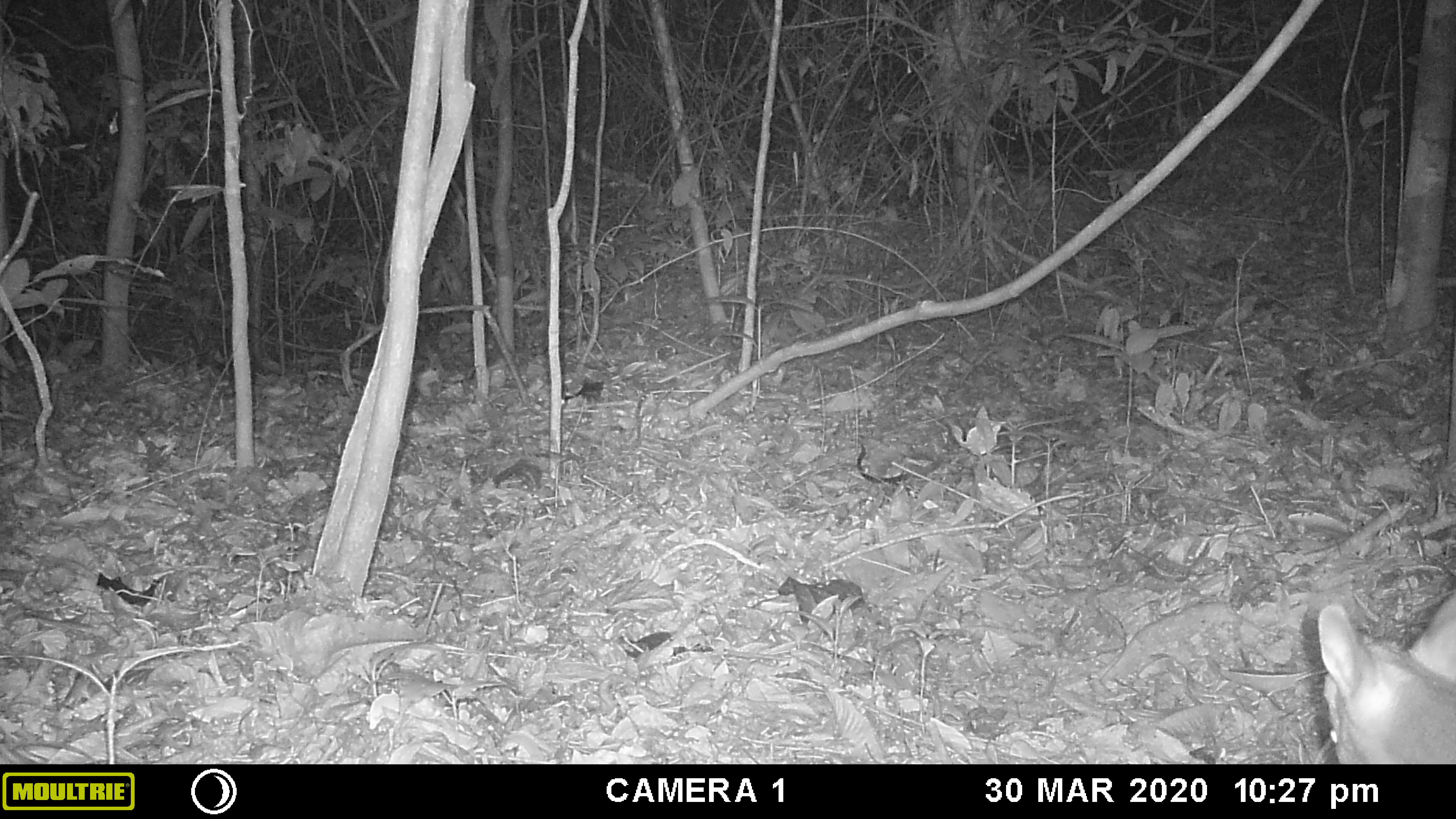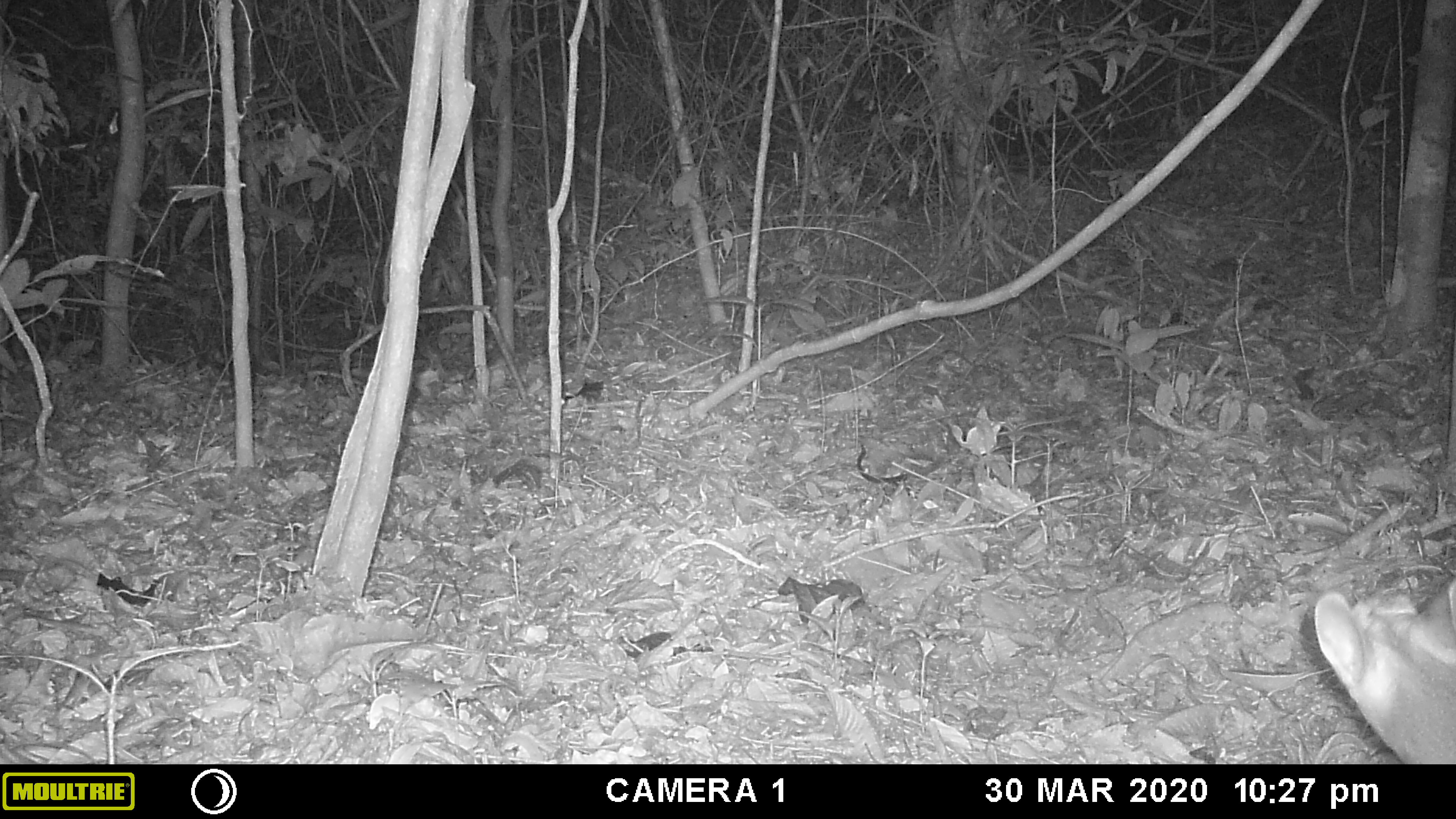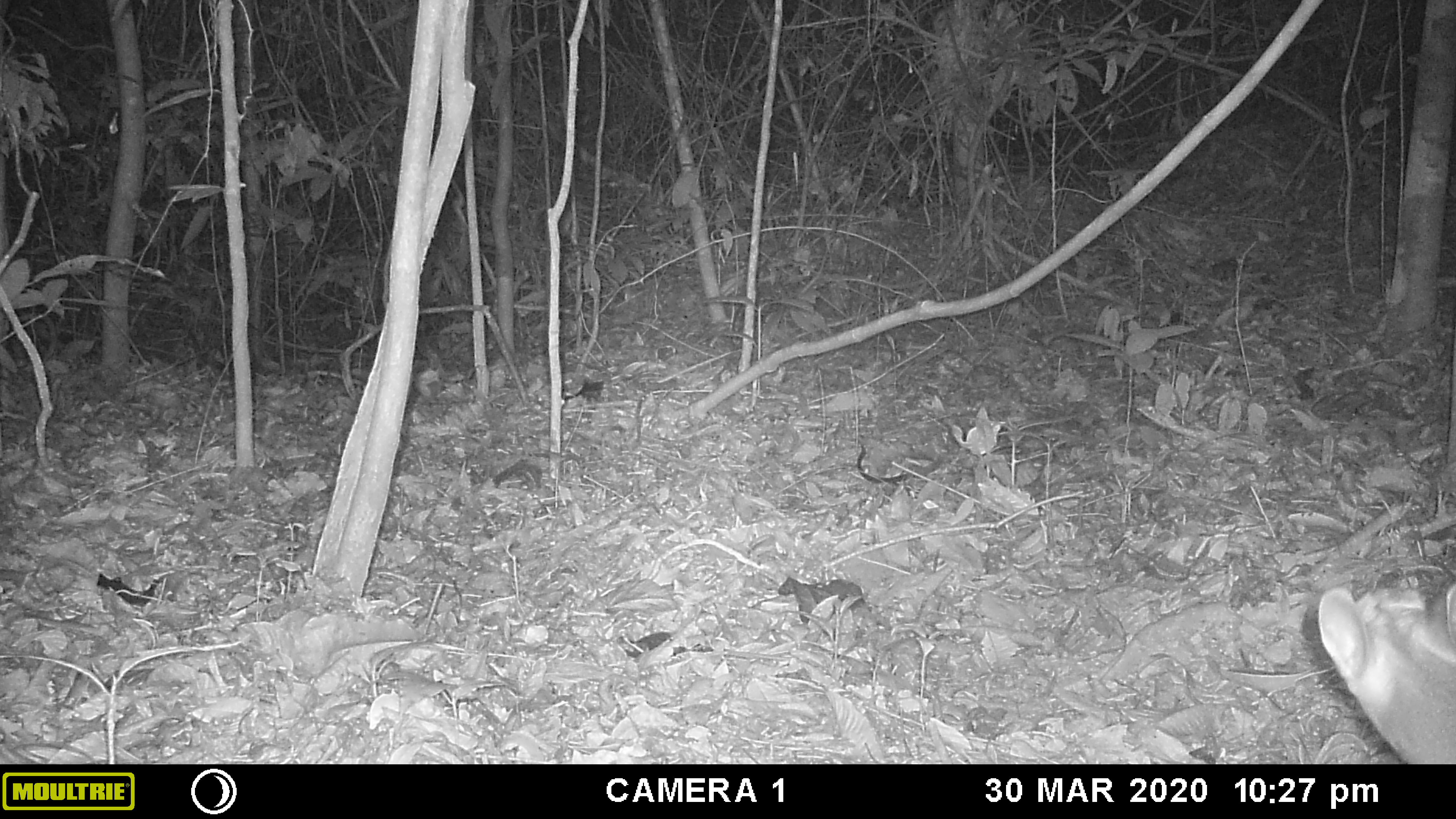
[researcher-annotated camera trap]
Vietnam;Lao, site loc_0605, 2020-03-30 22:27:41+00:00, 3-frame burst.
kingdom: Animalia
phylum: Chordata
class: Mammalia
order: Artiodactyla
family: Cervidae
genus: Muntiacus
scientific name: Muntiacus rooseveltorum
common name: roosevelt's muntjac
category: roosevelts muntjac group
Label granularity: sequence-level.